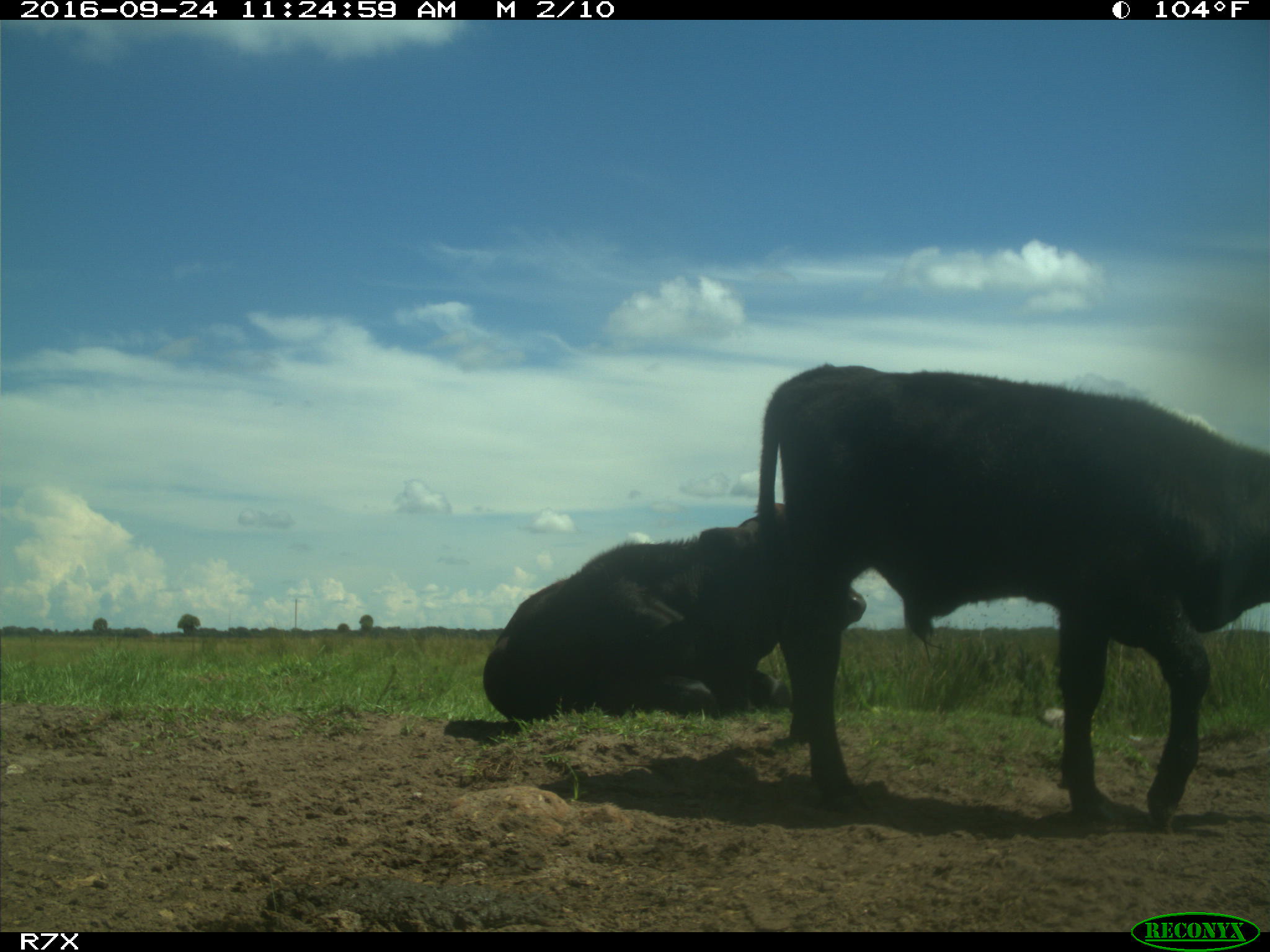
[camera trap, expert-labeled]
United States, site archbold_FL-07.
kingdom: Animalia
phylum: Chordata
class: Mammalia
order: Artiodactyla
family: Bovidae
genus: Bos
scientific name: Bos taurus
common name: domestic cow